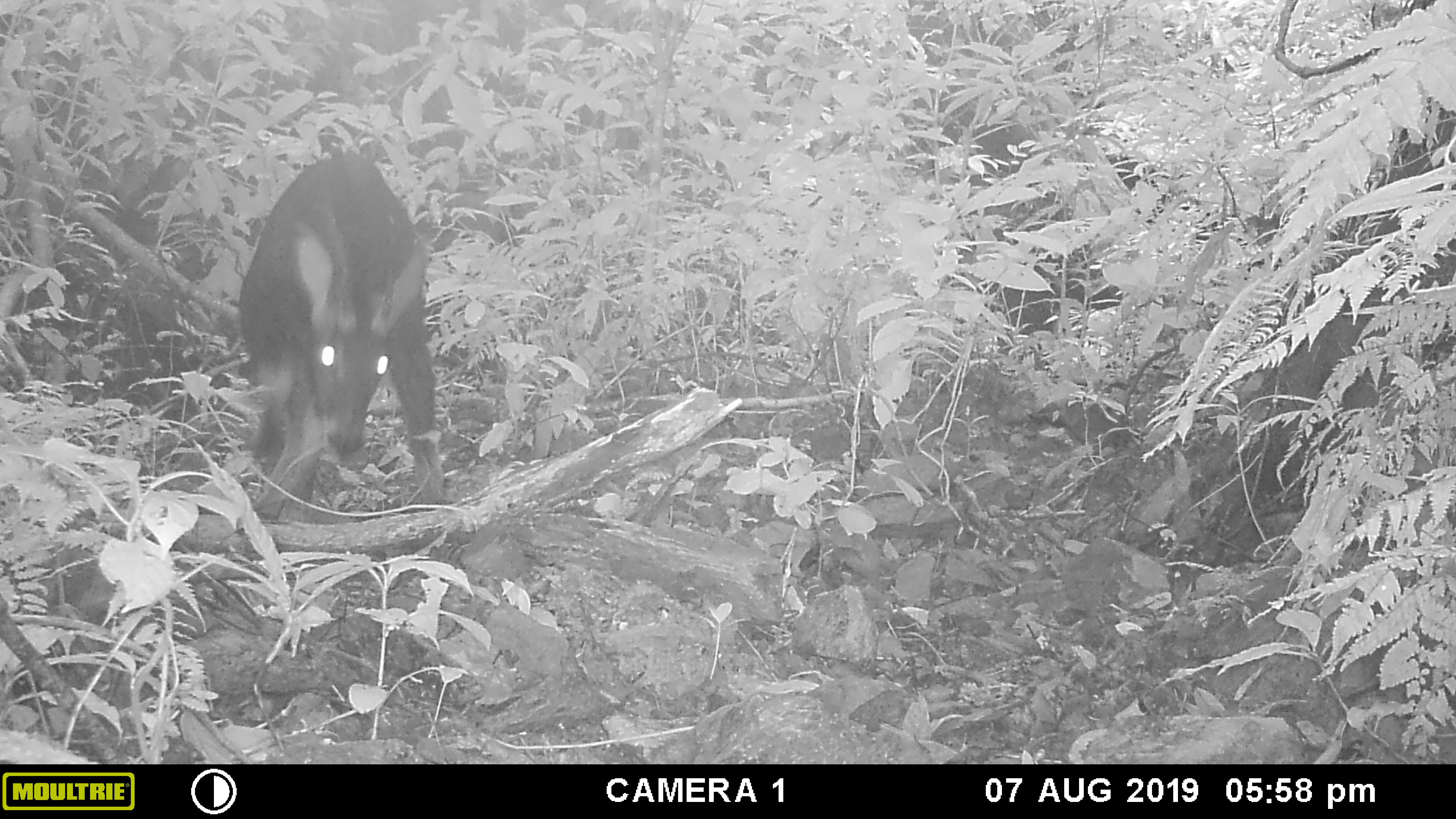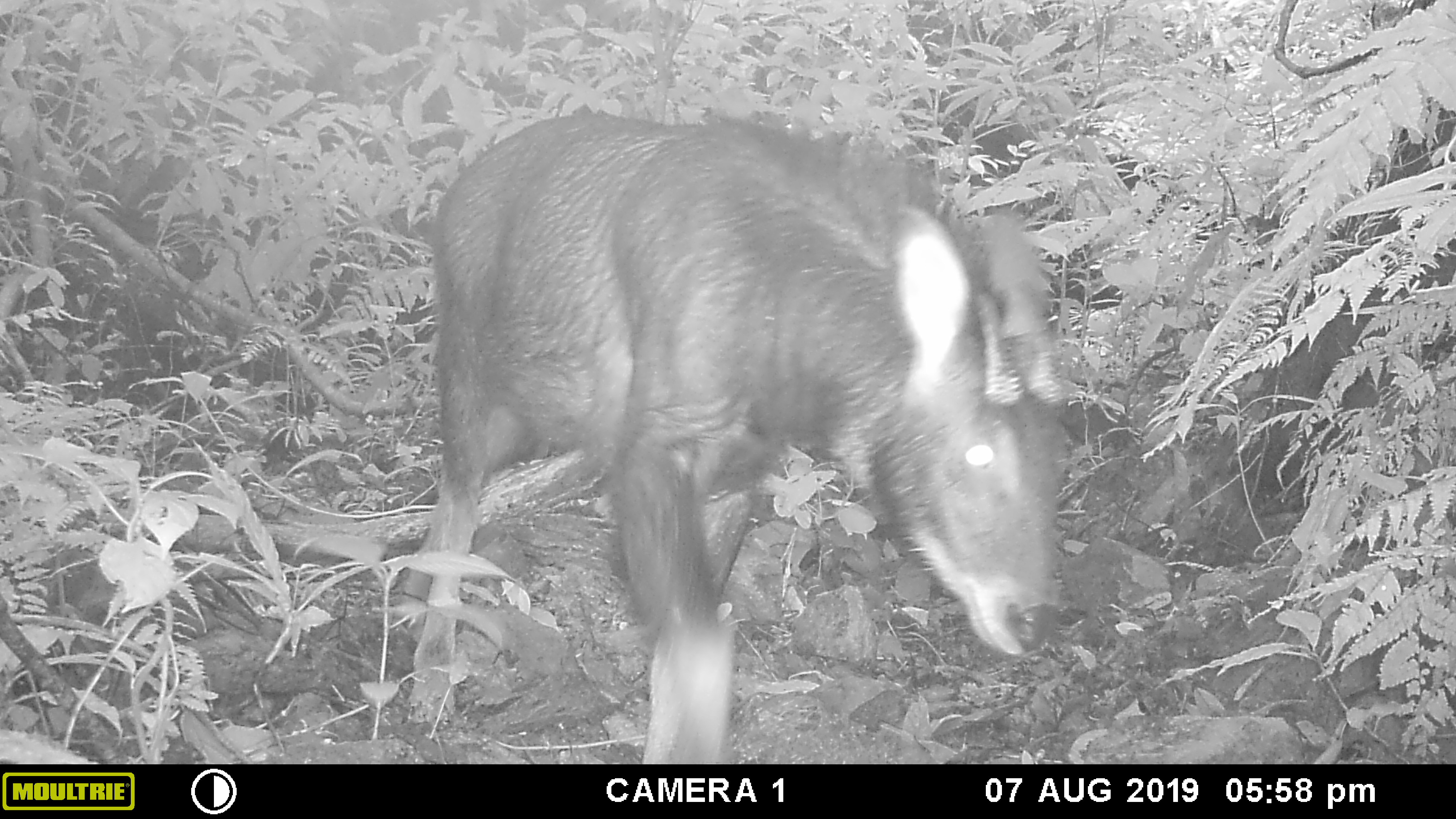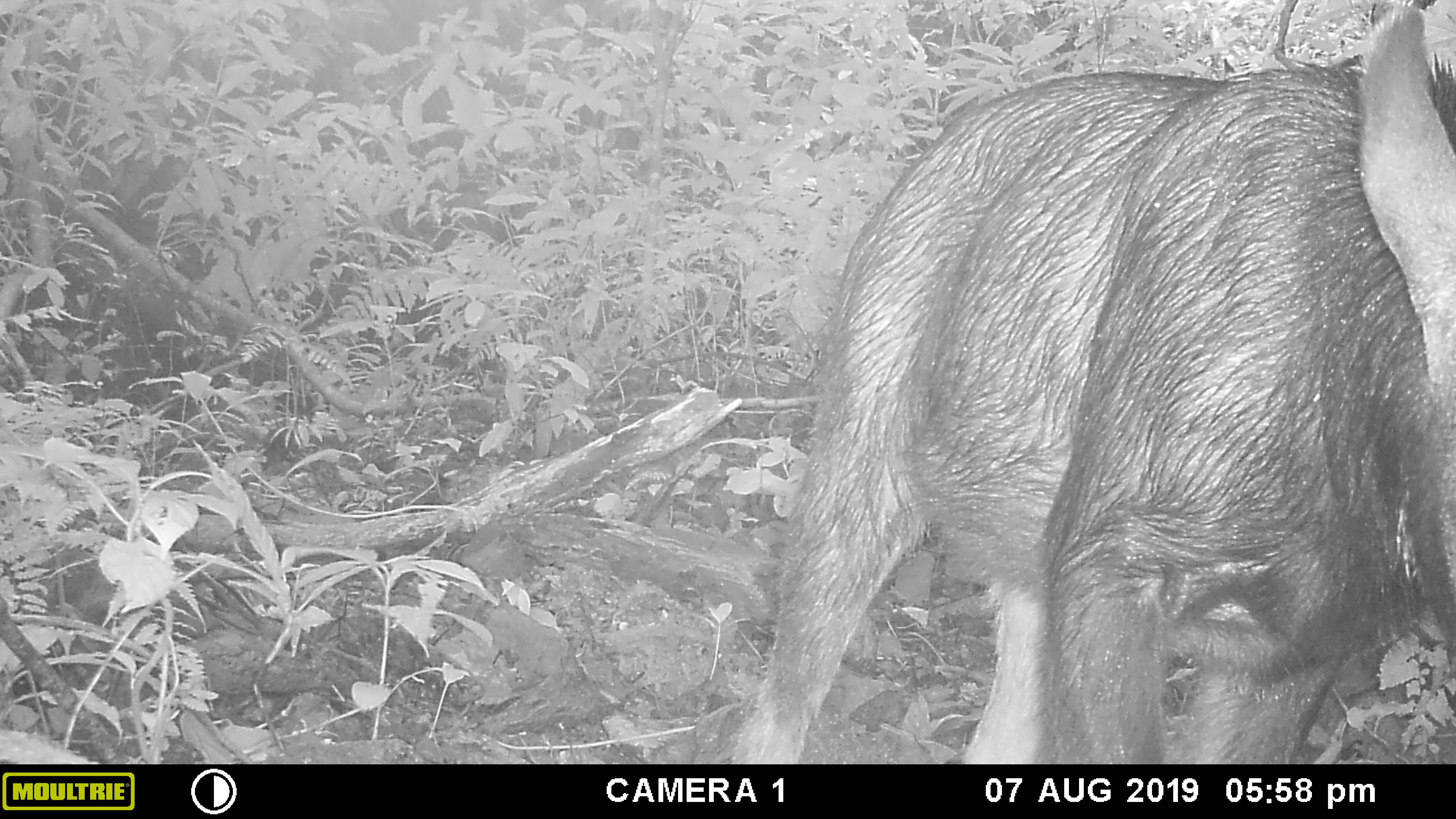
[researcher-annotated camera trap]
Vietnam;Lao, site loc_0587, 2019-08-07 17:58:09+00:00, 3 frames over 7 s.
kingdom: Animalia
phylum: Chordata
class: Mammalia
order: Artiodactyla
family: Bovidae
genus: Capricornis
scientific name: Capricornis sumatraensis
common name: chinese serow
Chinese serow (Capricornis sumatraensis). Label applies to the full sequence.